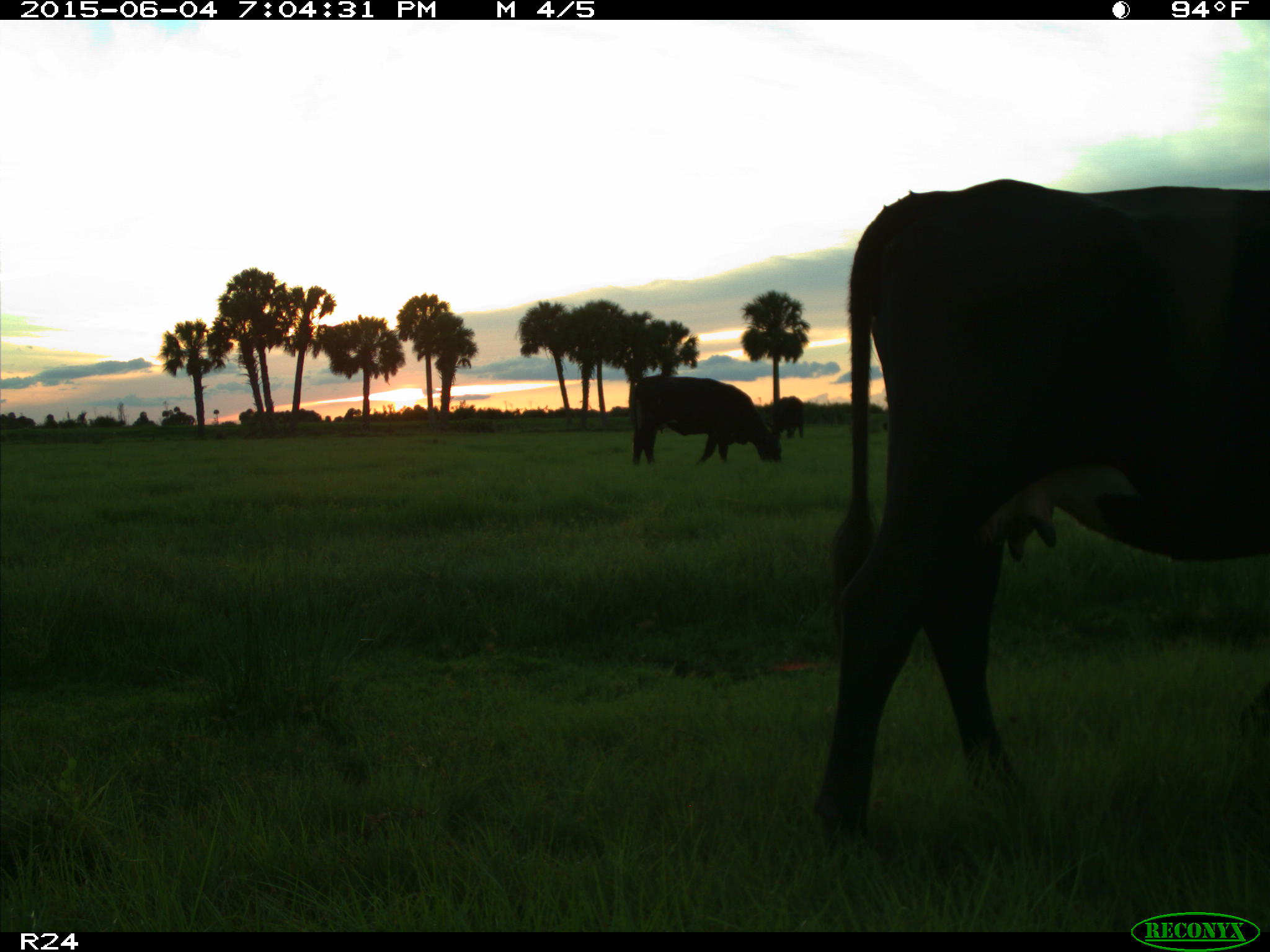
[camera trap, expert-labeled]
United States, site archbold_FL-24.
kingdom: Animalia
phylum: Chordata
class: Mammalia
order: Artiodactyla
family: Bovidae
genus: Bos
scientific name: Bos taurus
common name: domestic cow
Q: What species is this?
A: Bos taurus (domestic cow).